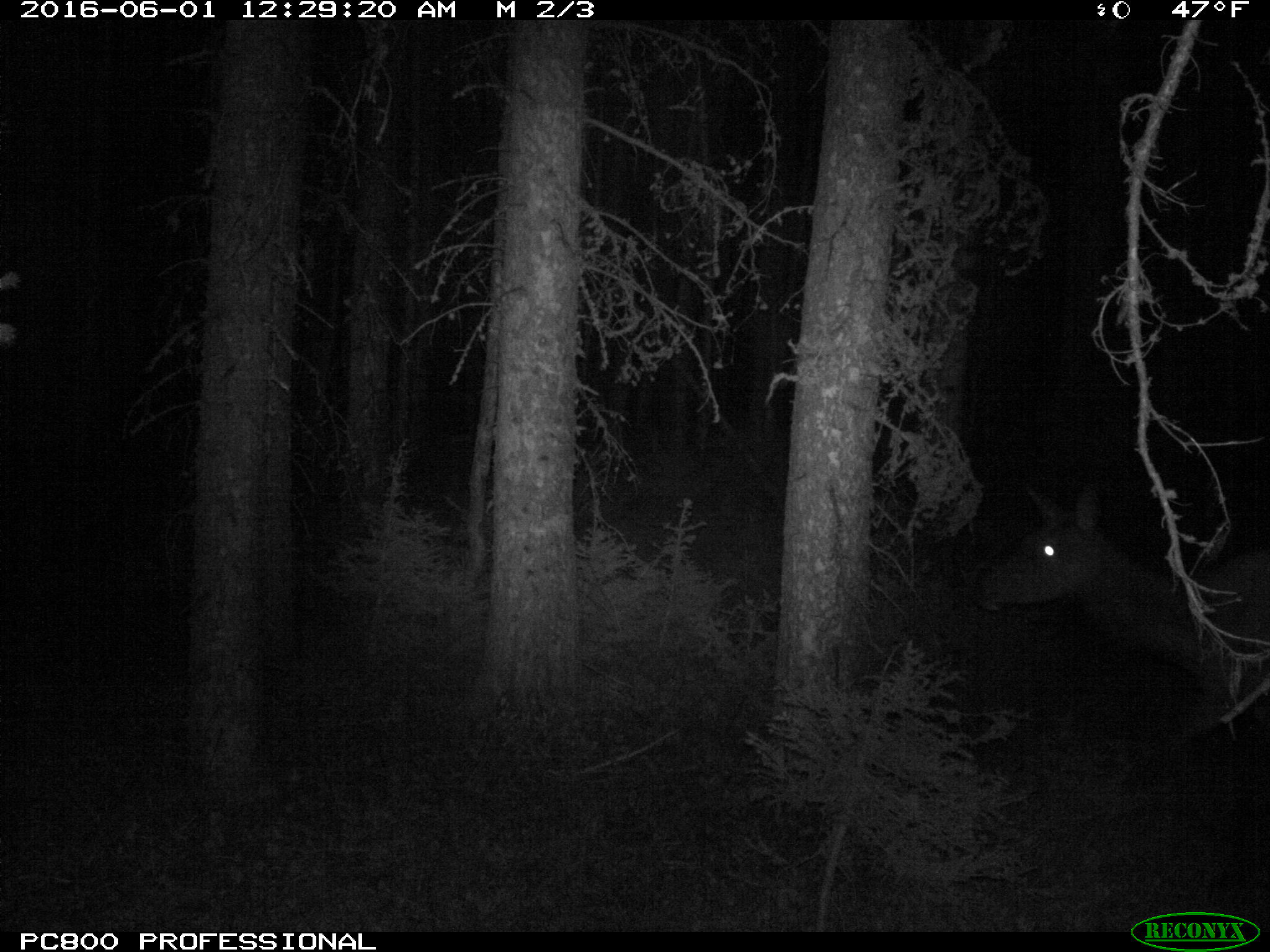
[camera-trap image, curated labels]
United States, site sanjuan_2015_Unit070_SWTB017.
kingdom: Animalia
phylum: Chordata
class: Mammalia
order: Artiodactyla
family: Cervidae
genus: Cervus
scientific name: Cervus elaphus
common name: red deer